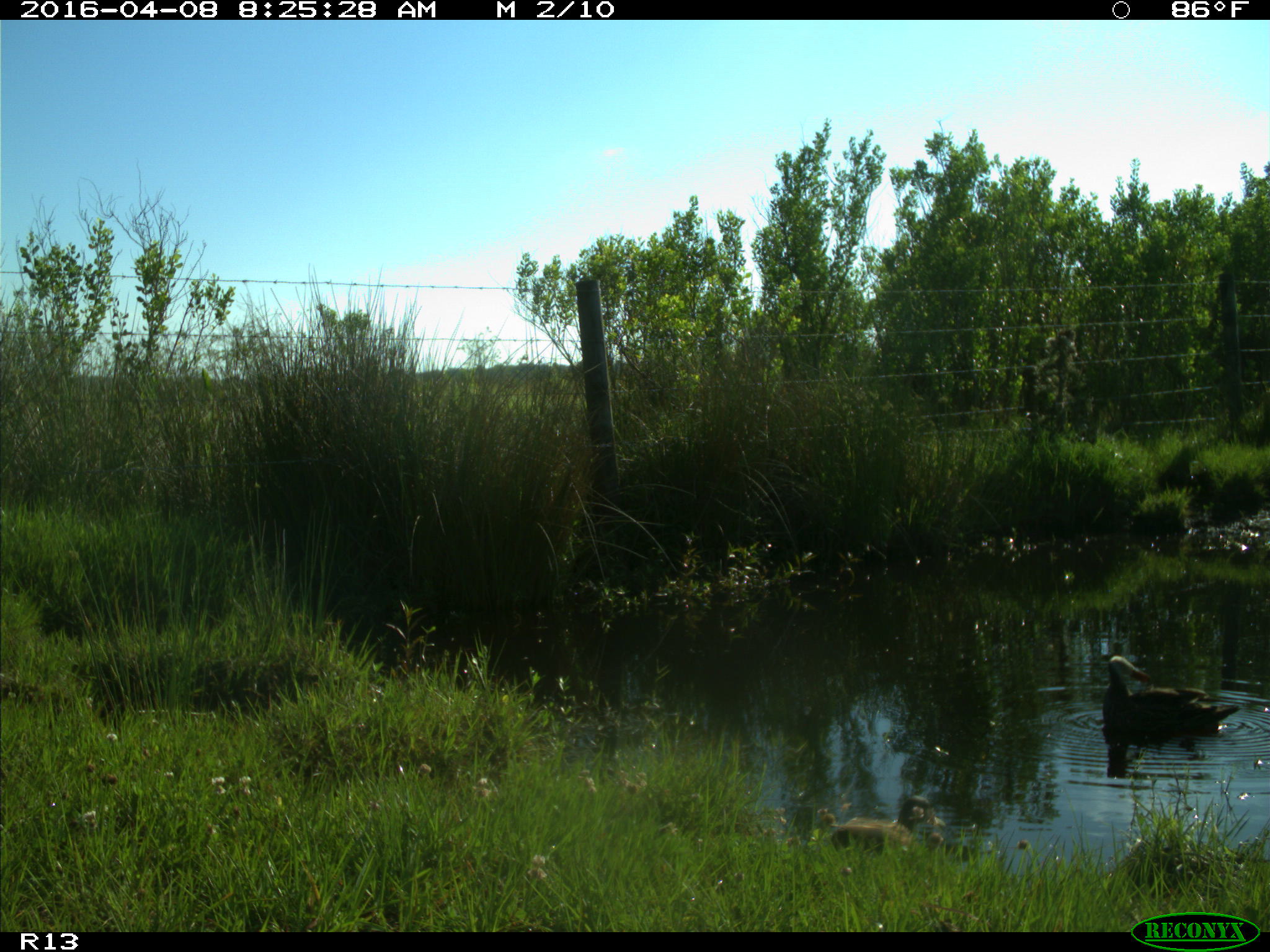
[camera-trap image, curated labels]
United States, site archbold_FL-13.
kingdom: Animalia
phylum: Chordata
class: Aves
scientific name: Aves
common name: birds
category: unidentified bird